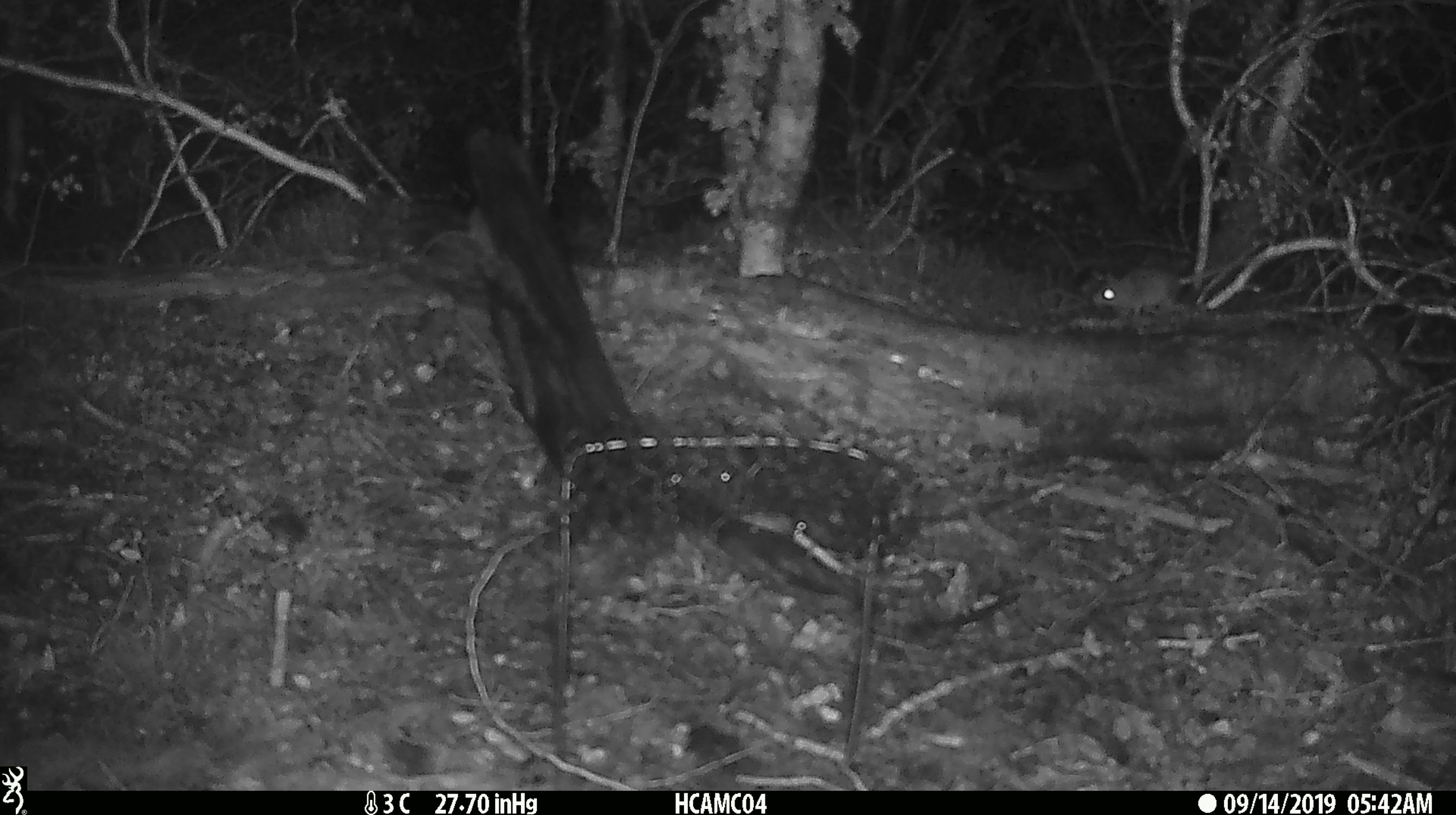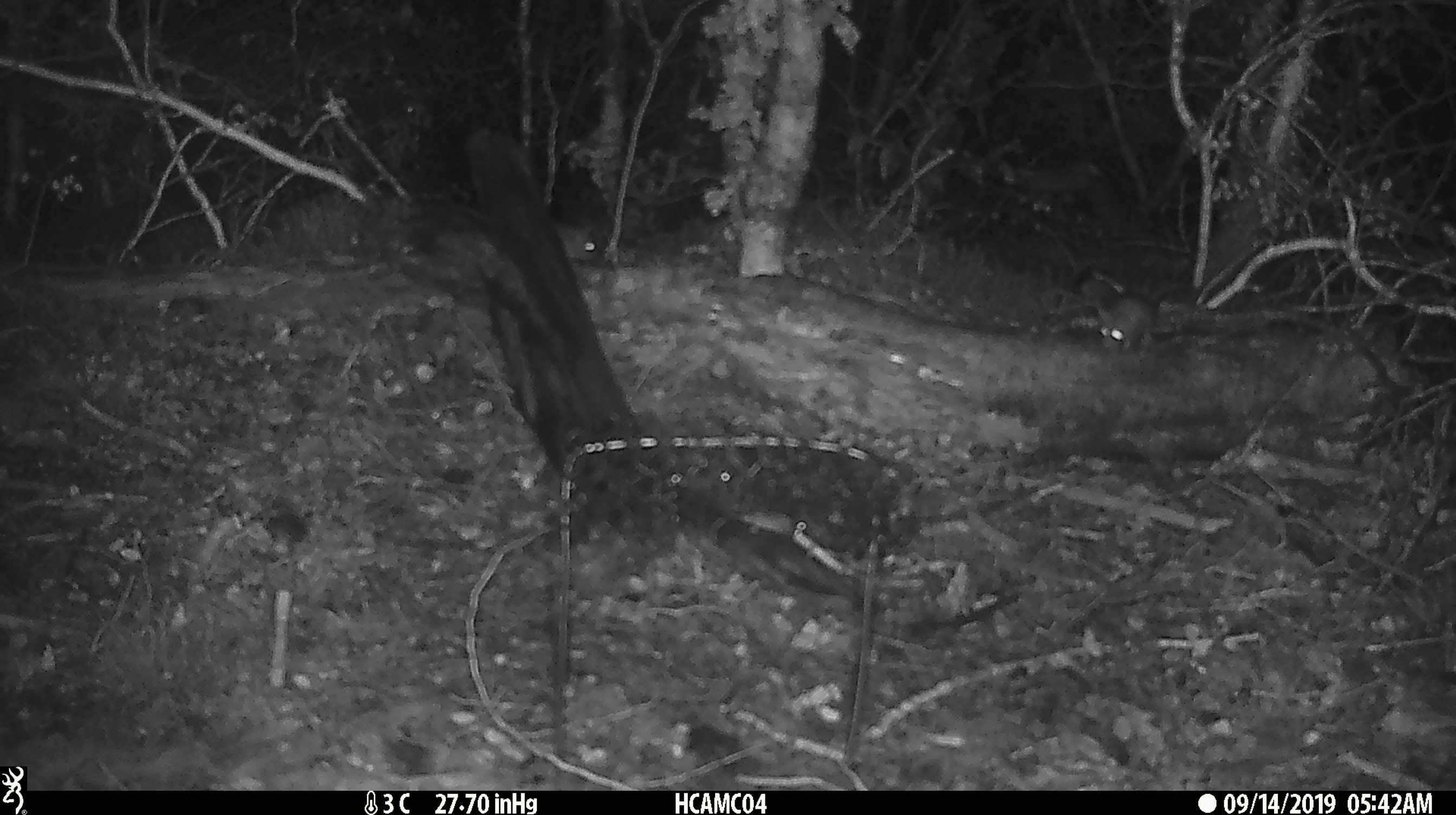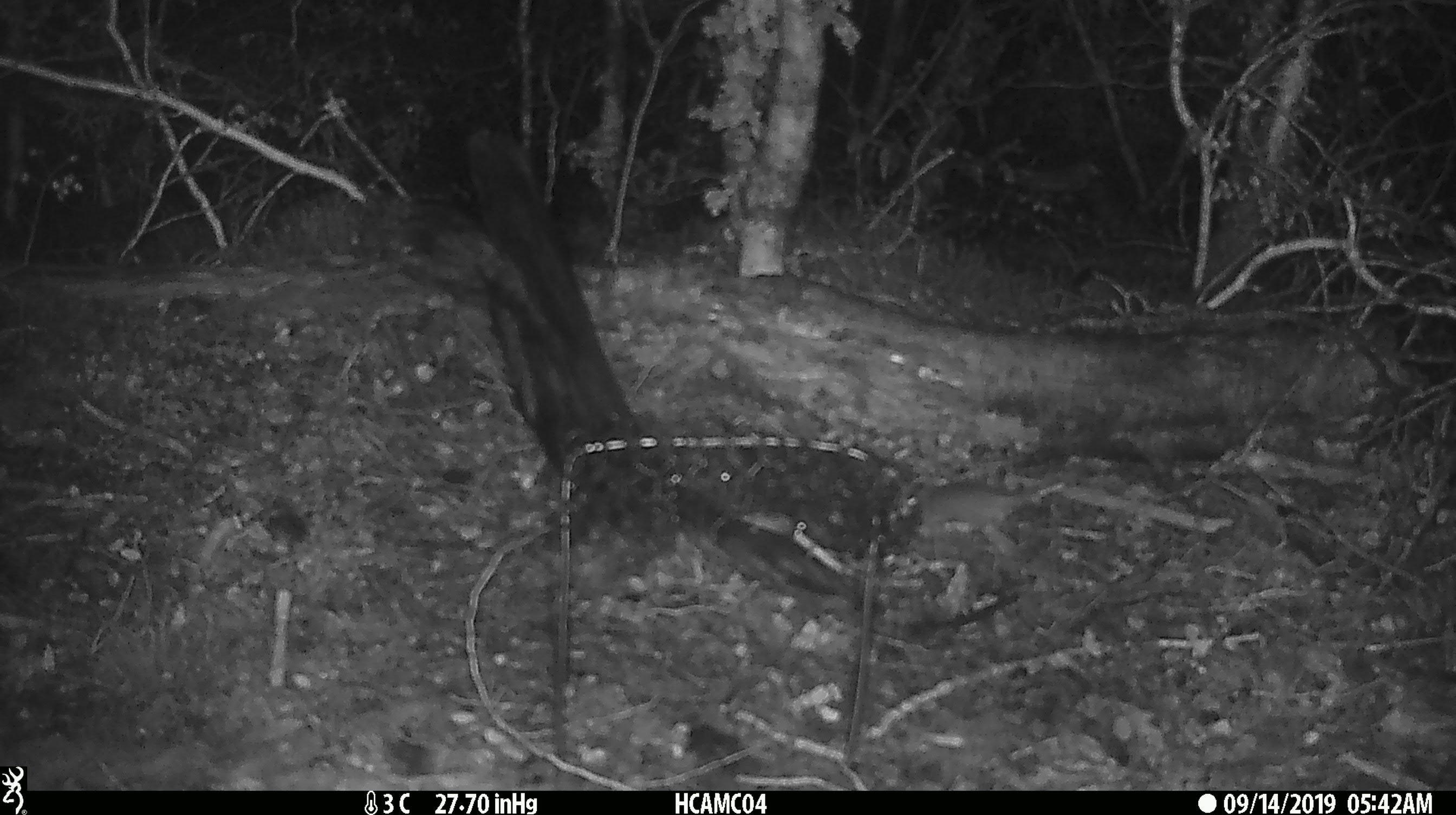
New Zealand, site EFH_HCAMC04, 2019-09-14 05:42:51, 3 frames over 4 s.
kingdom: Animalia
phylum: Chordata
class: Mammalia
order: Rodentia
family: Muridae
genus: Mus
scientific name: Mus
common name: mouse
Mouse (Mus).